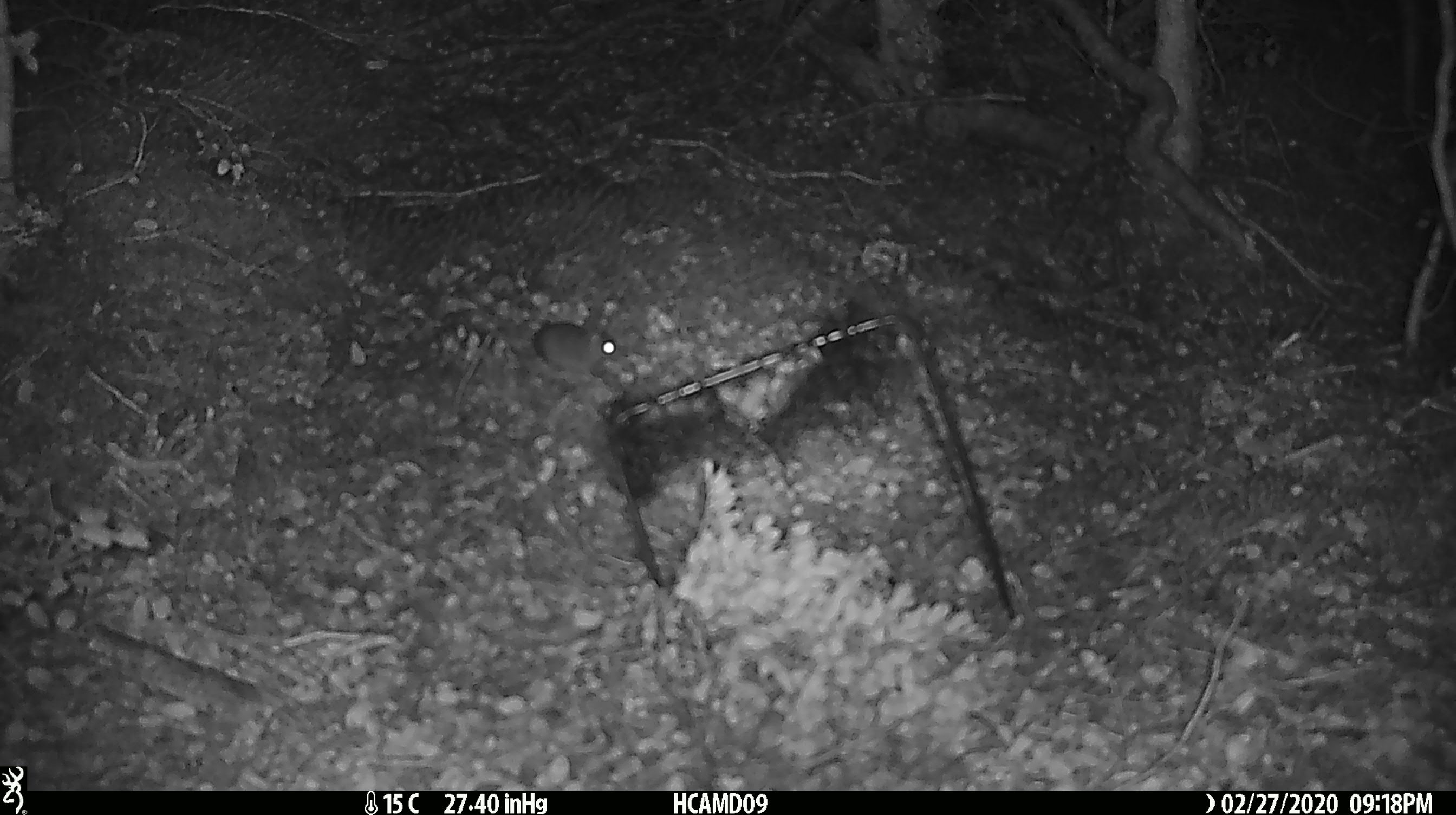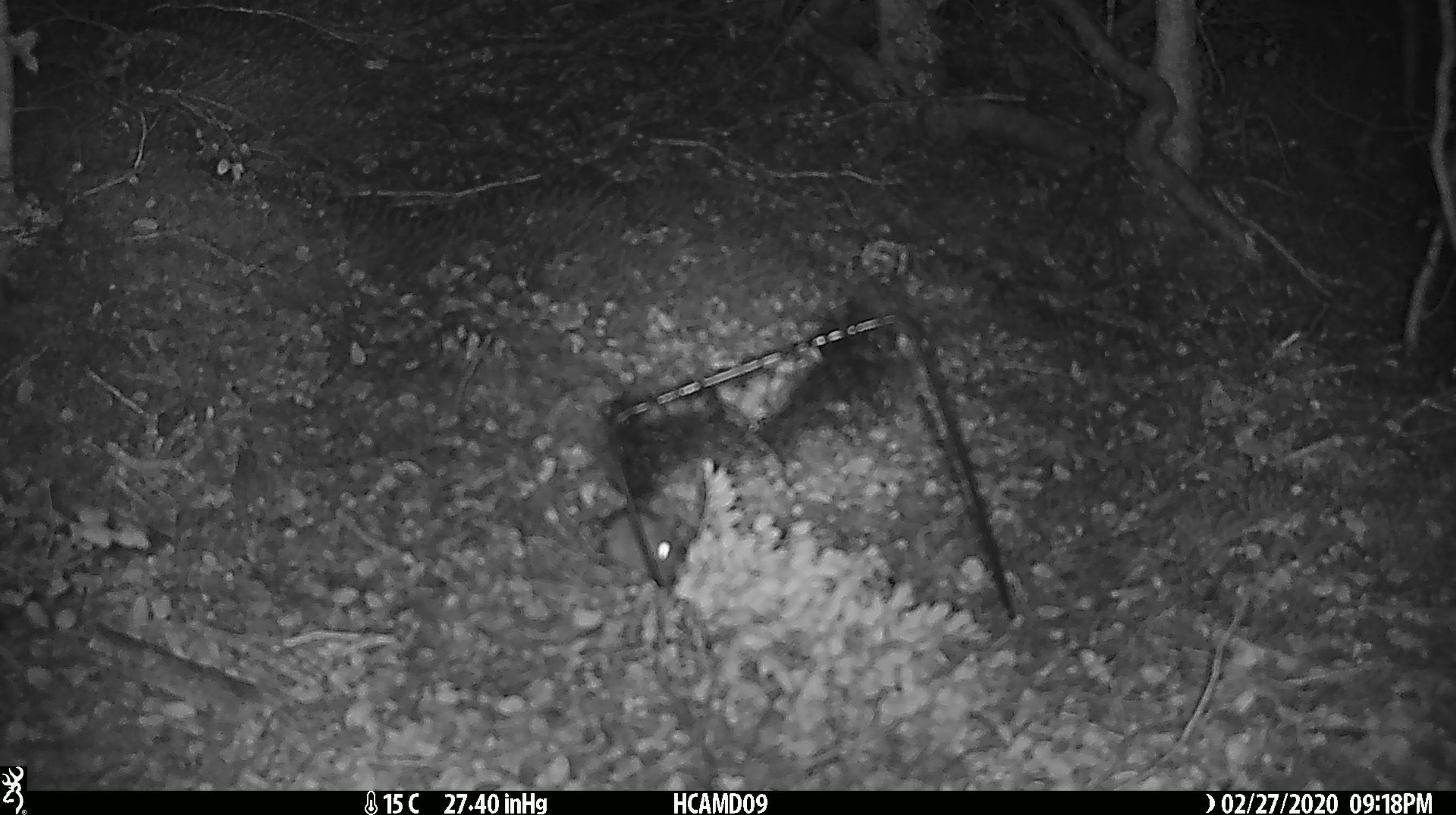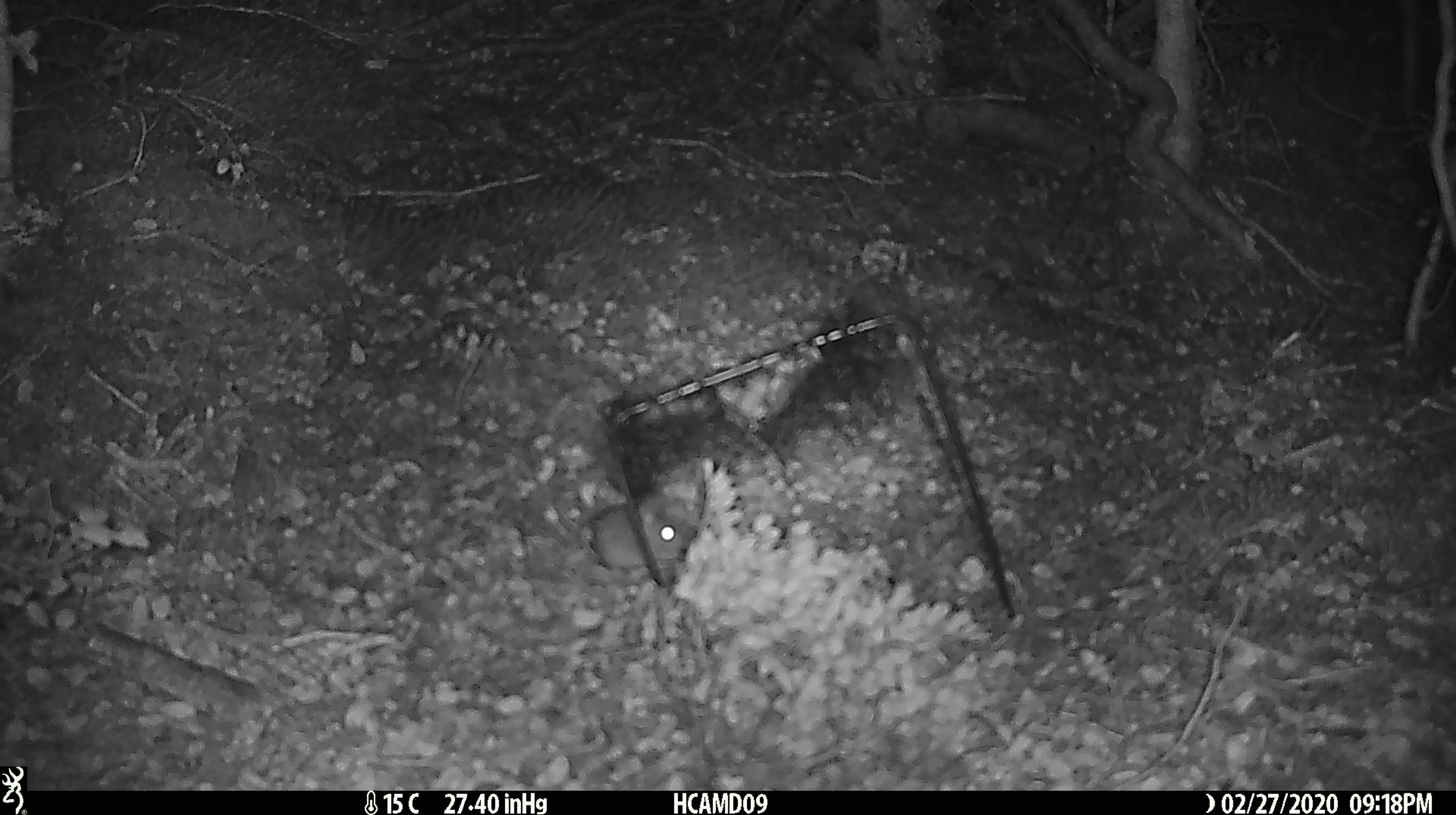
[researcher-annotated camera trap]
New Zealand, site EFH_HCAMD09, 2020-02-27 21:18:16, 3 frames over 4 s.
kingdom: Animalia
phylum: Chordata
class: Mammalia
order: Rodentia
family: Muridae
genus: Mus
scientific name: Mus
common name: mouse